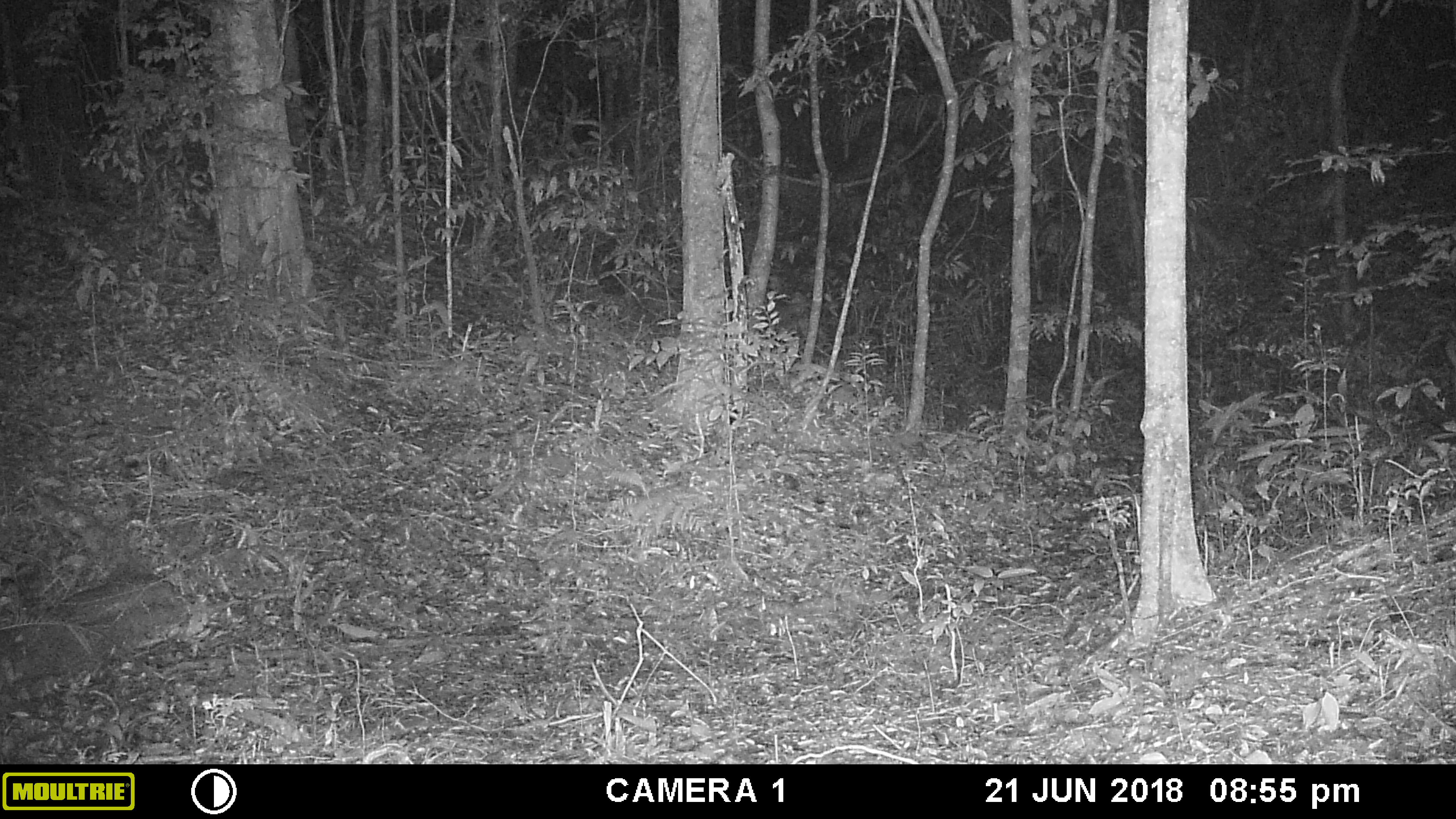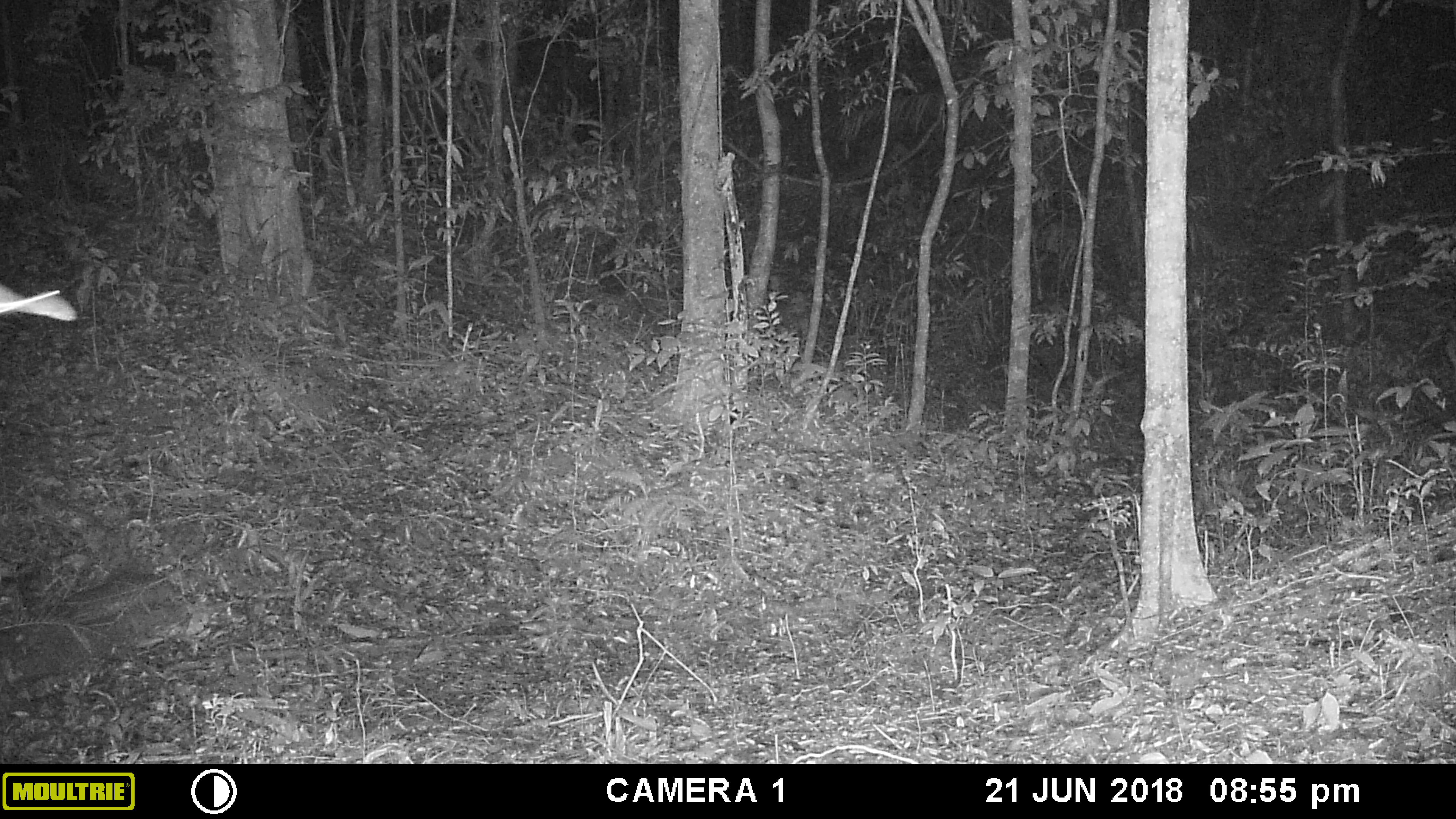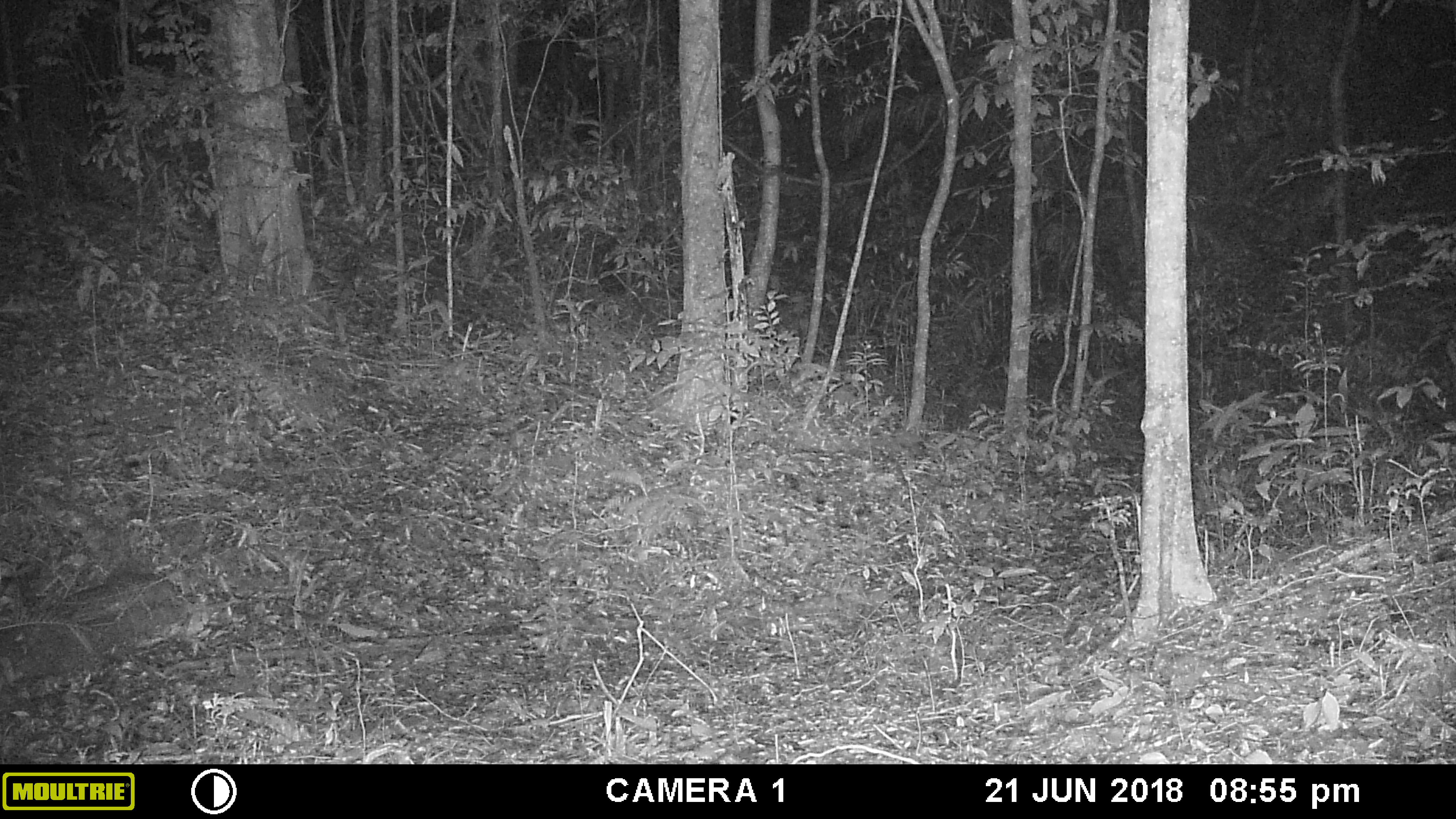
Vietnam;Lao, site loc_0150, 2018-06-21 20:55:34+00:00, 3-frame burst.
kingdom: Animalia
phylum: Arthropoda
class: Insecta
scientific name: Insecta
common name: insect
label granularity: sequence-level